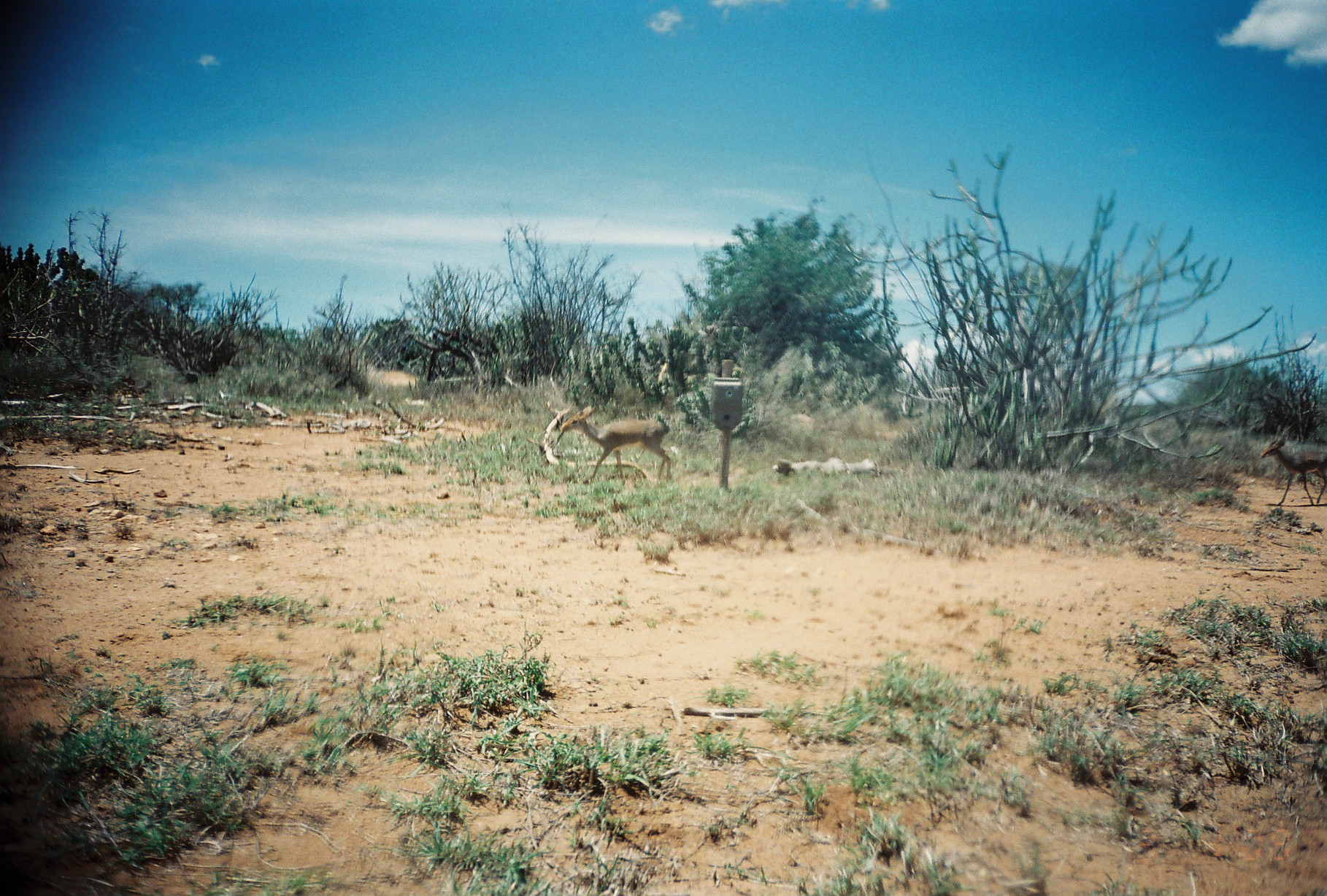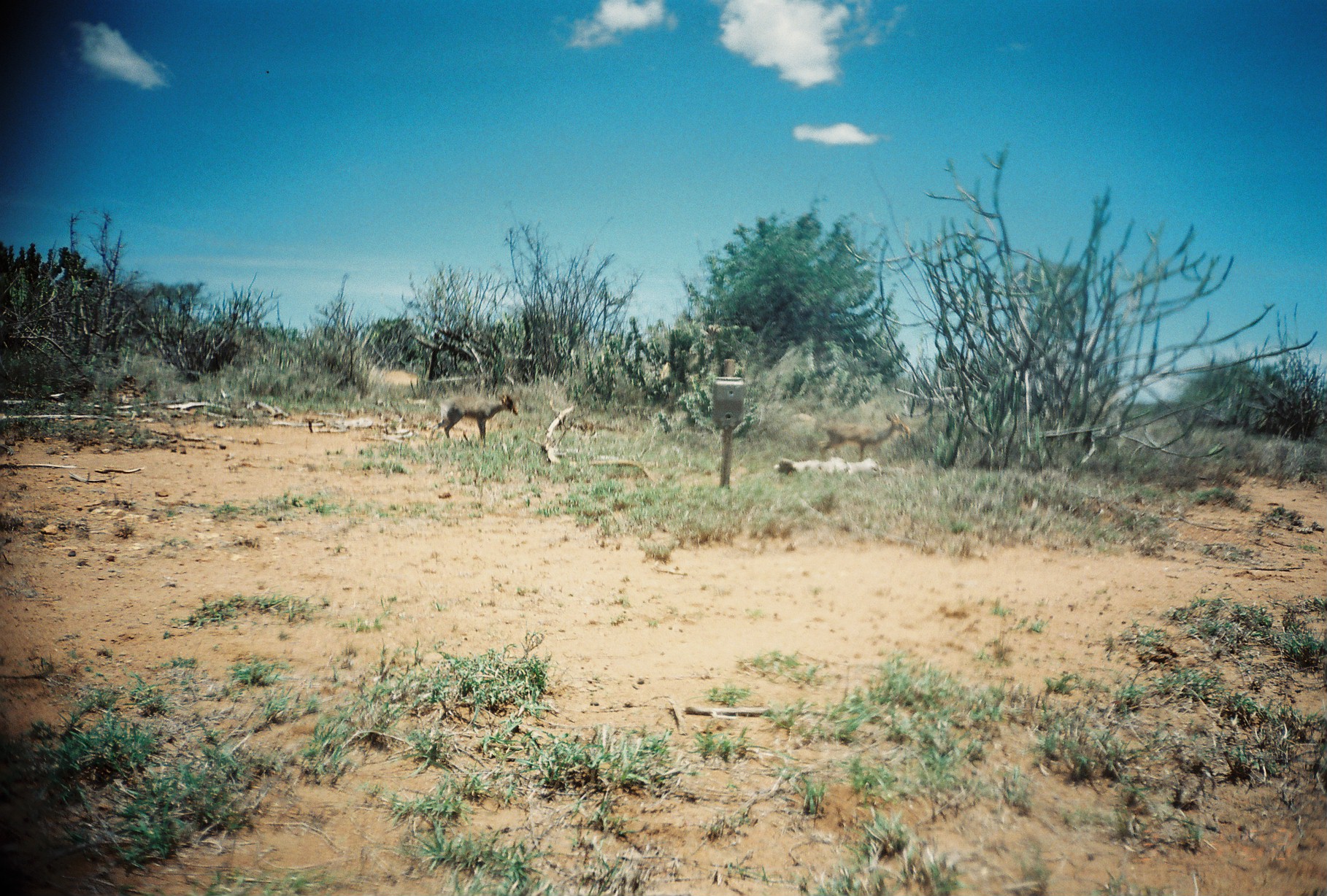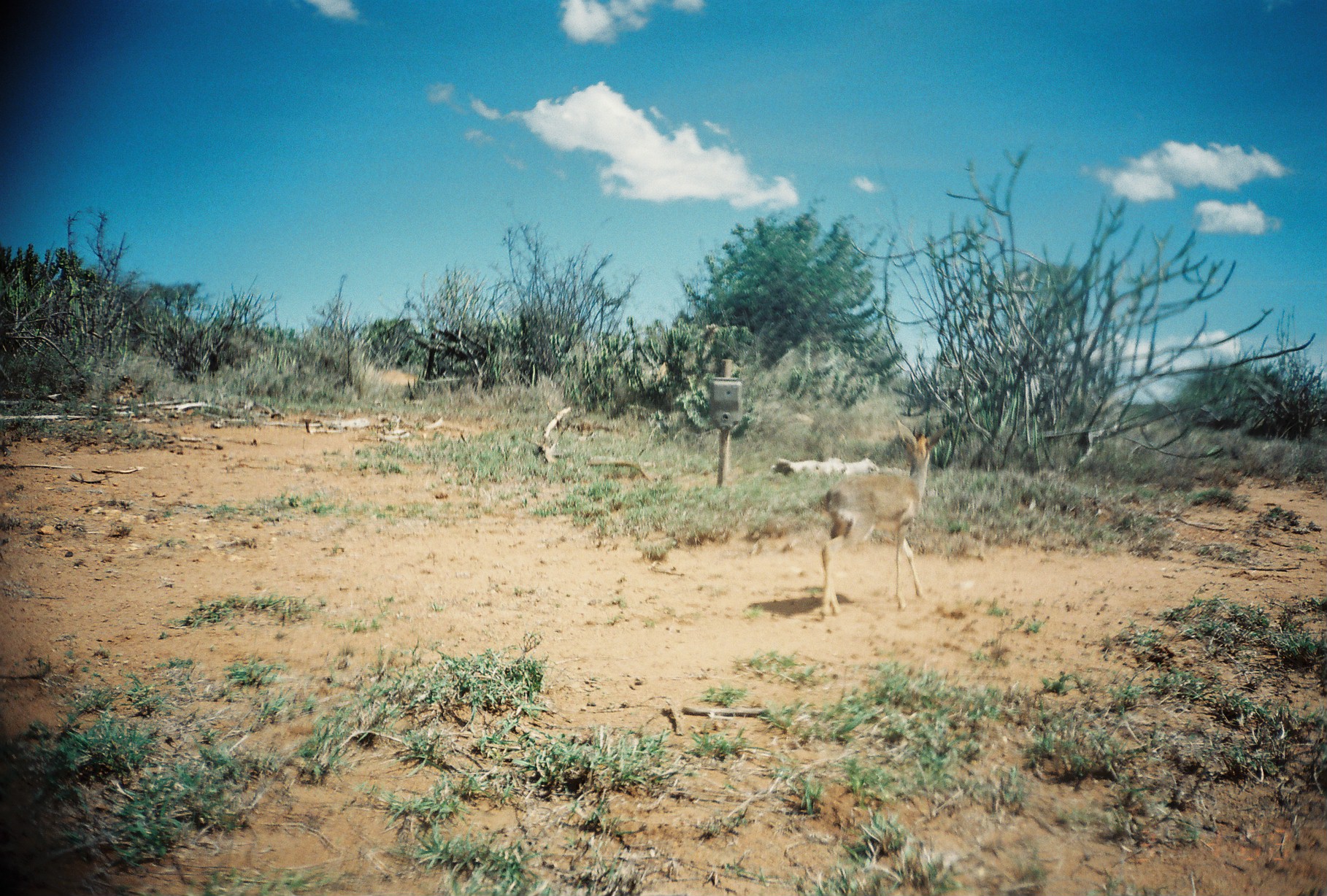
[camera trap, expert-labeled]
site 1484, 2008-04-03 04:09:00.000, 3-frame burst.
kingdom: Animalia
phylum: Chordata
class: Mammalia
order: Artiodactyla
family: Bovidae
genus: Madoqua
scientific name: Madoqua guentheri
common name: günther's dik-dik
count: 2